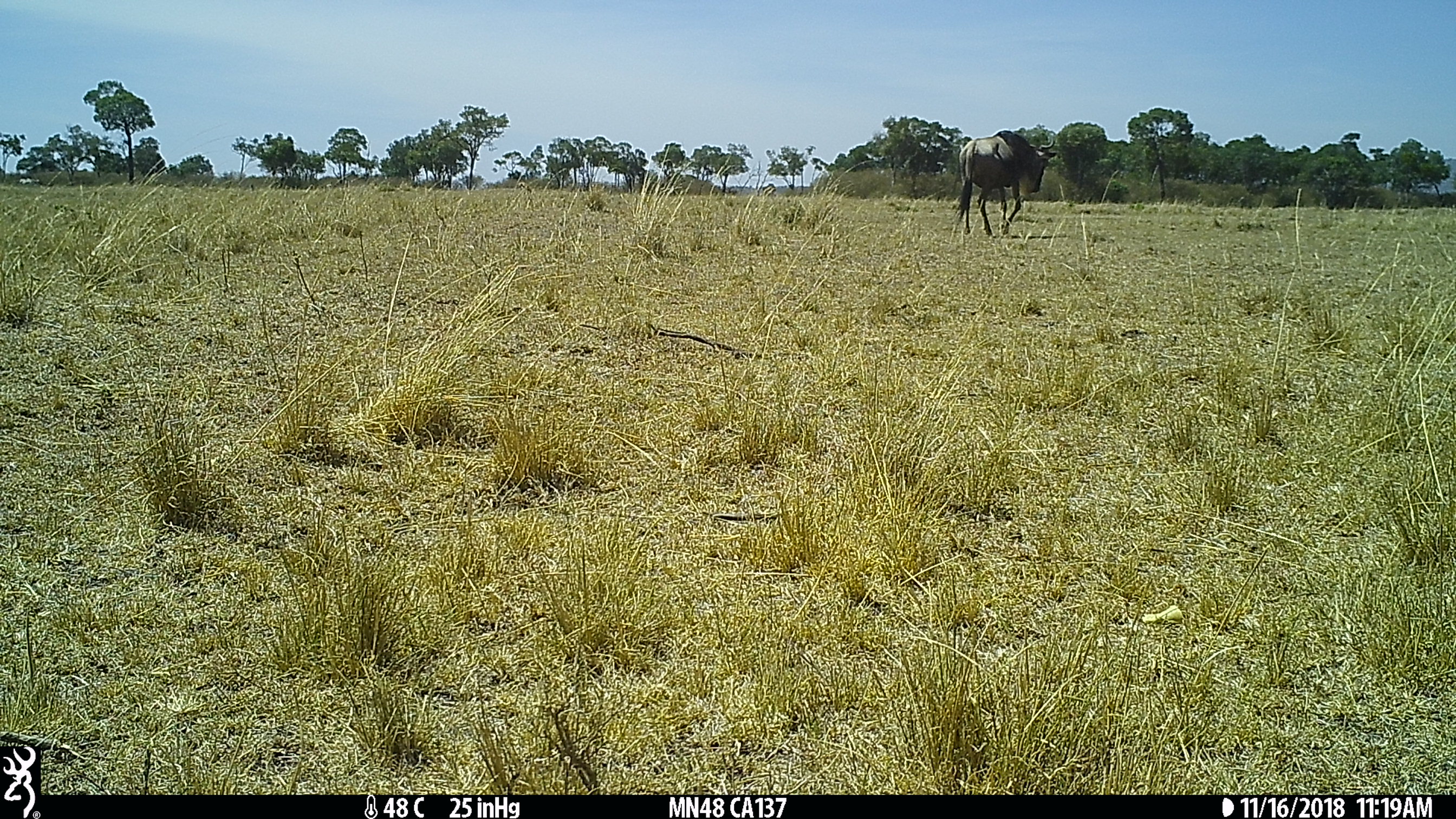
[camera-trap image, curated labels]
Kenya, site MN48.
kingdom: Animalia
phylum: Chordata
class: Mammalia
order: Artiodactyla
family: Bovidae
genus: Connochaetes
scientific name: Connochaetes taurinus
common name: blue wildebeest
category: wildebeest